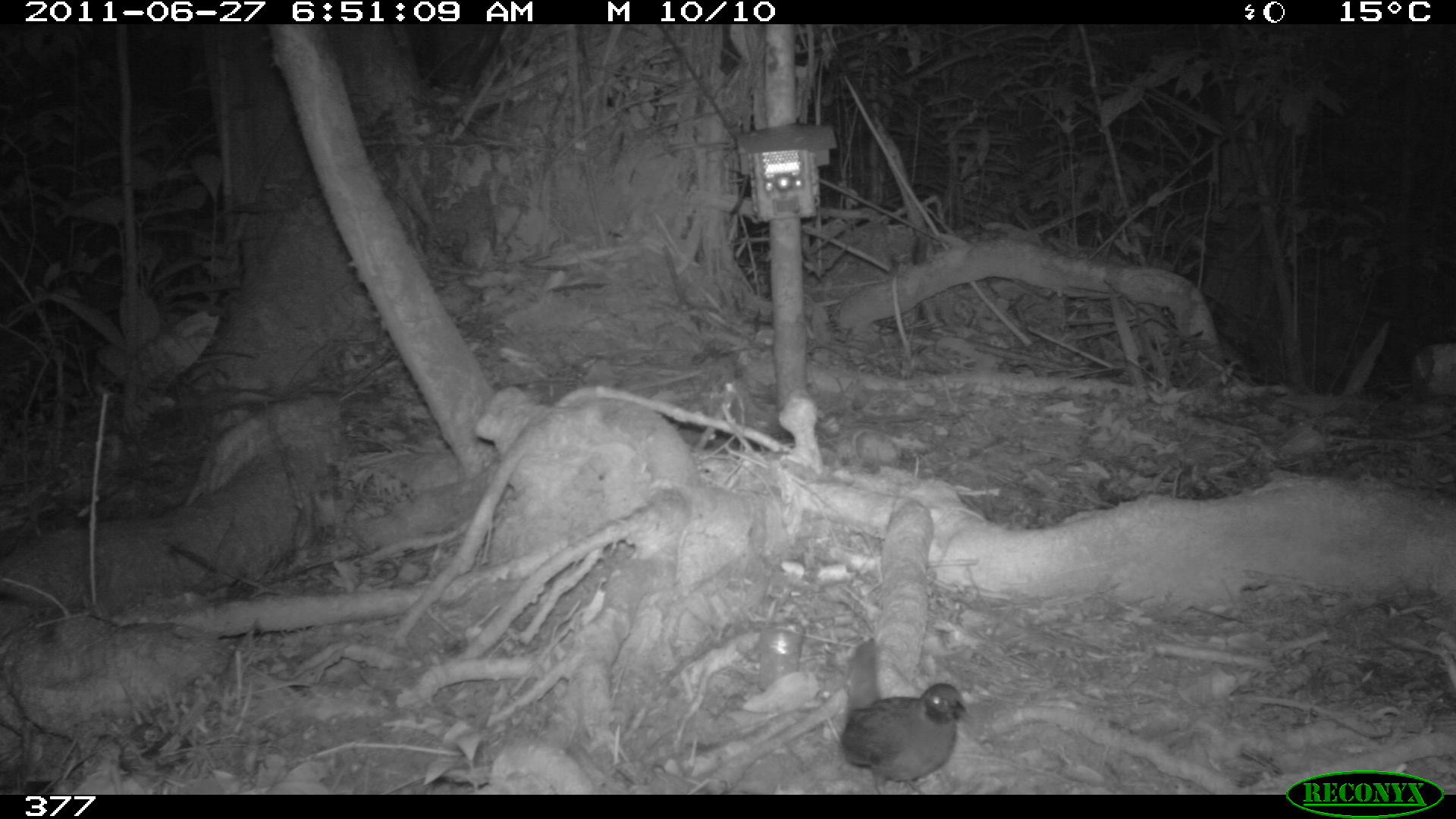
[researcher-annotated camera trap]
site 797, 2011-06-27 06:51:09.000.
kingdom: Animalia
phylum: Chordata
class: Aves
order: Passeriformes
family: Formicariidae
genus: Formicarius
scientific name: Formicarius analis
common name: black-faced antthrush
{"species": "Formicarius analis (black-faced antthrush)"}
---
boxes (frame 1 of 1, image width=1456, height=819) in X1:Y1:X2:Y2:
formicarius analis: 836:636:973:794